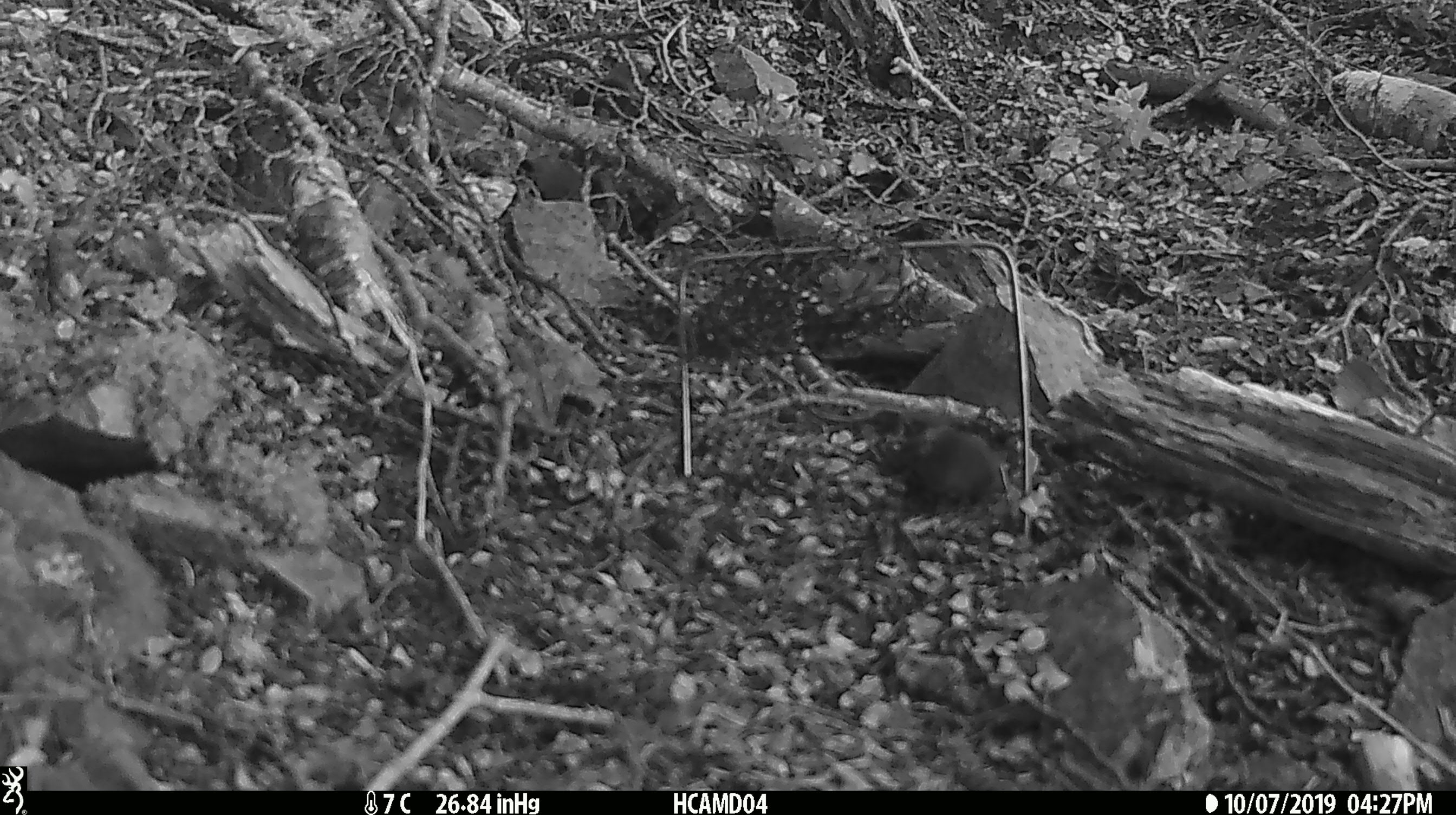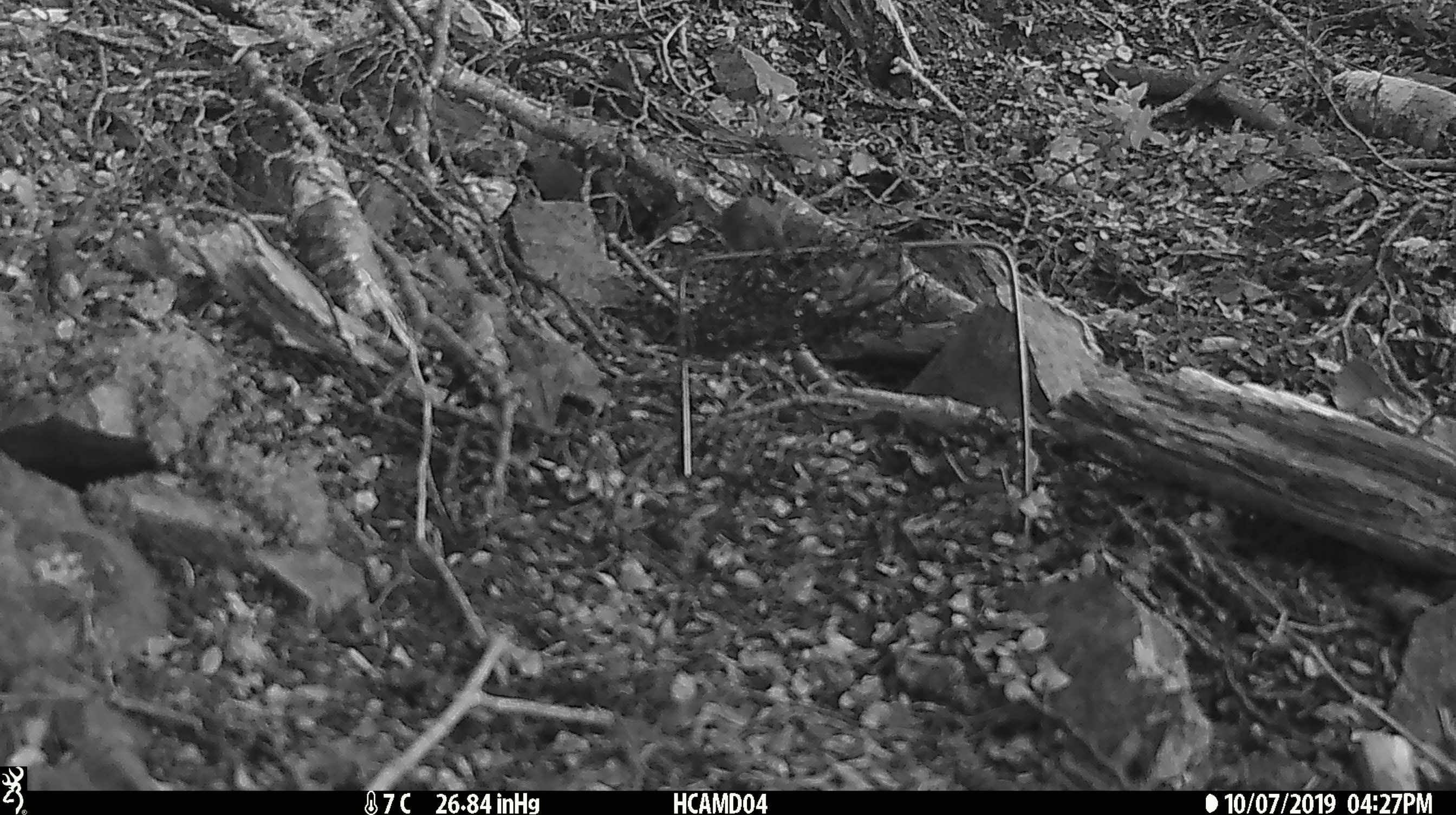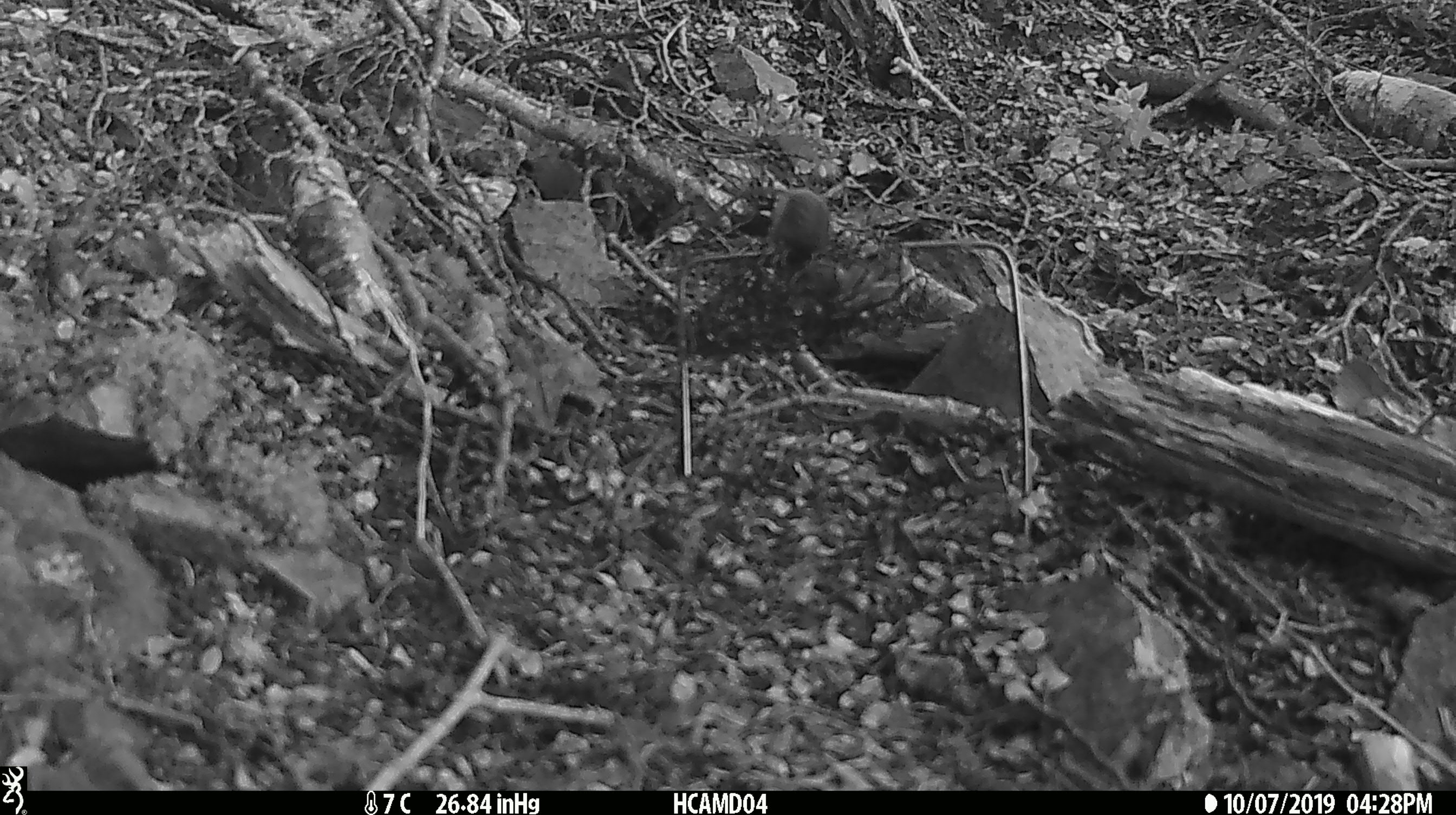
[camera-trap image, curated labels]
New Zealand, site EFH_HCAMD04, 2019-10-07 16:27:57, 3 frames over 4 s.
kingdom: Animalia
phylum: Chordata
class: Mammalia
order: Rodentia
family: Muridae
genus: Mus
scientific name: Mus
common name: mouse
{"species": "mouse (Mus)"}